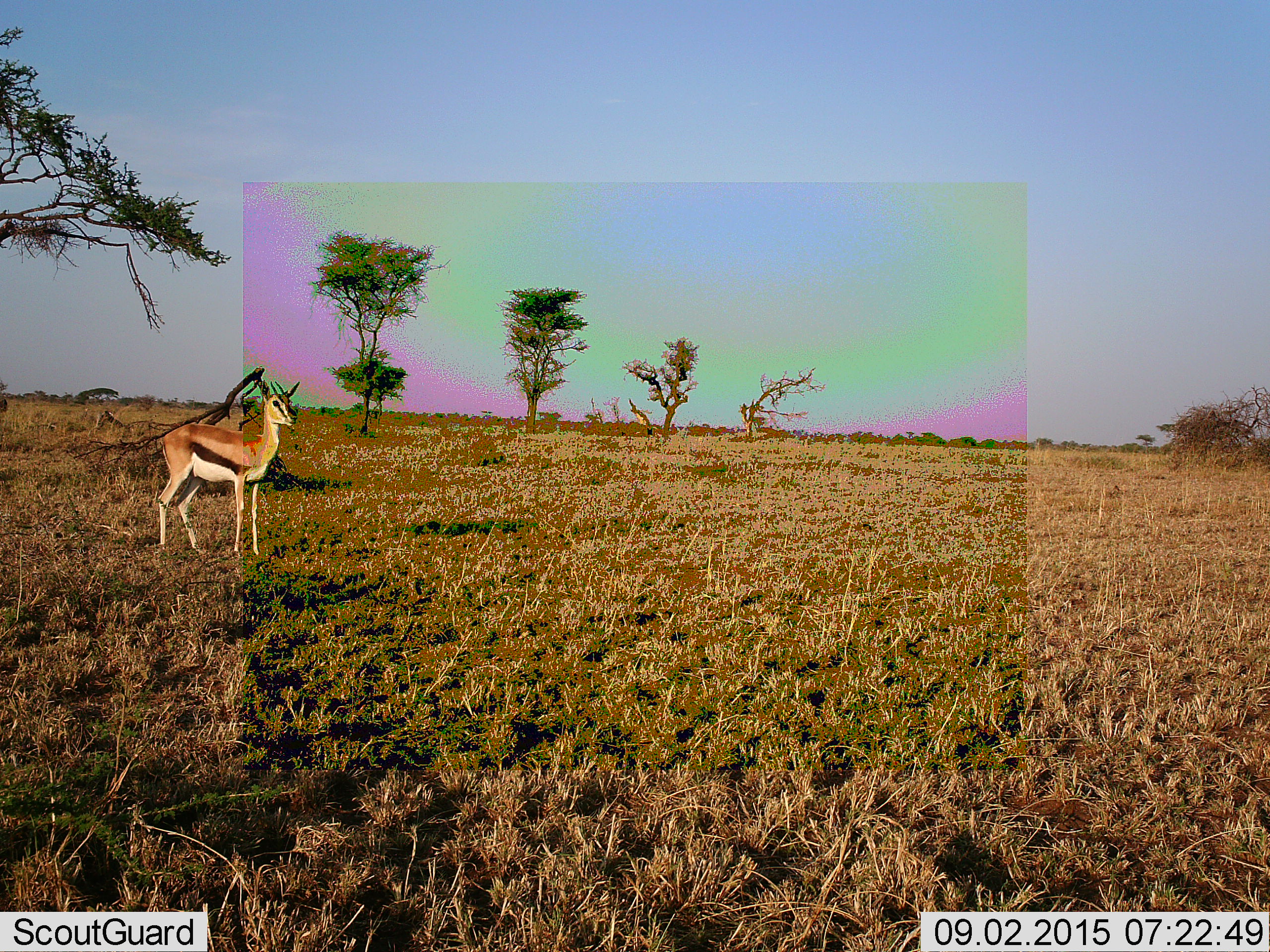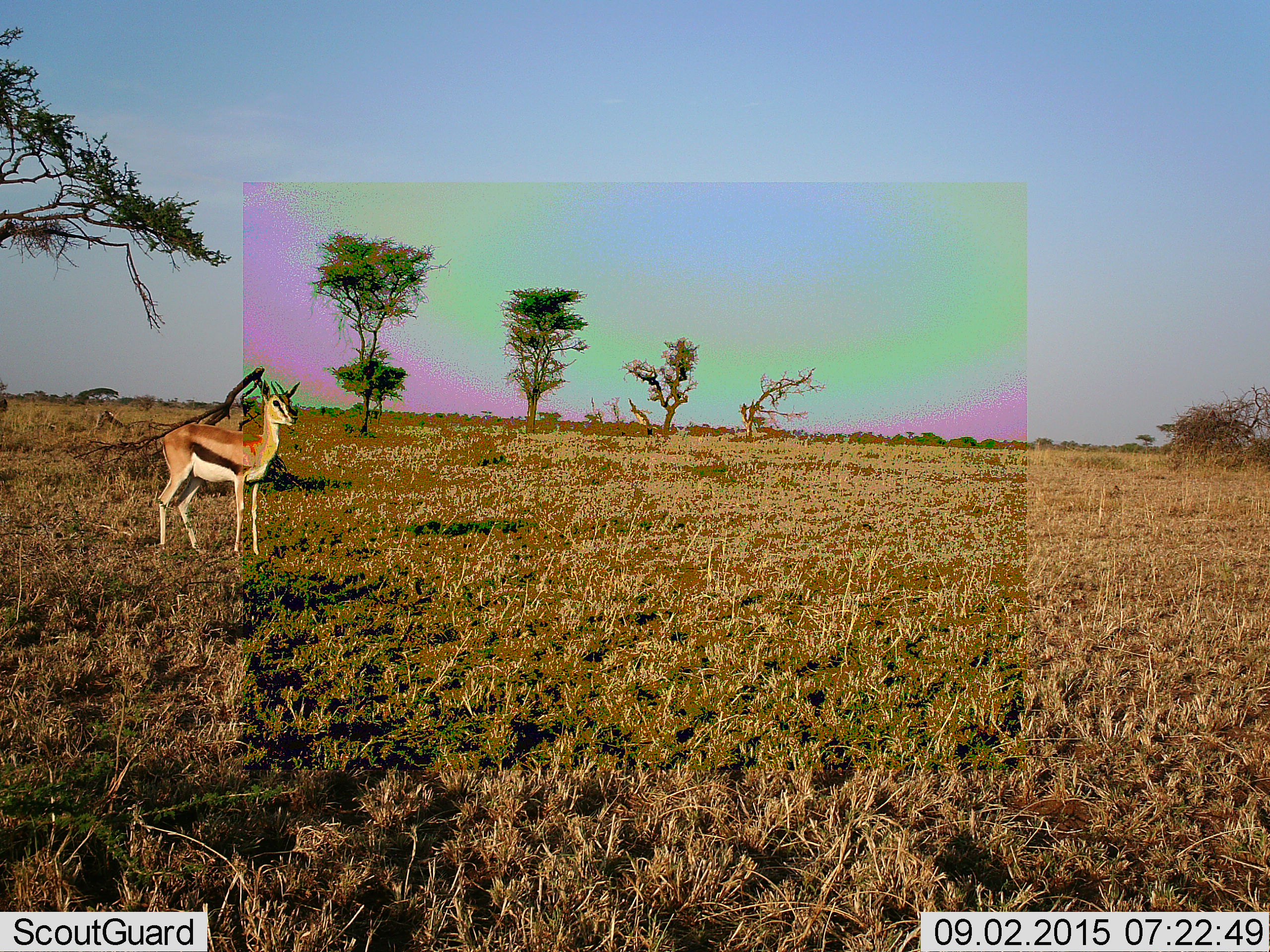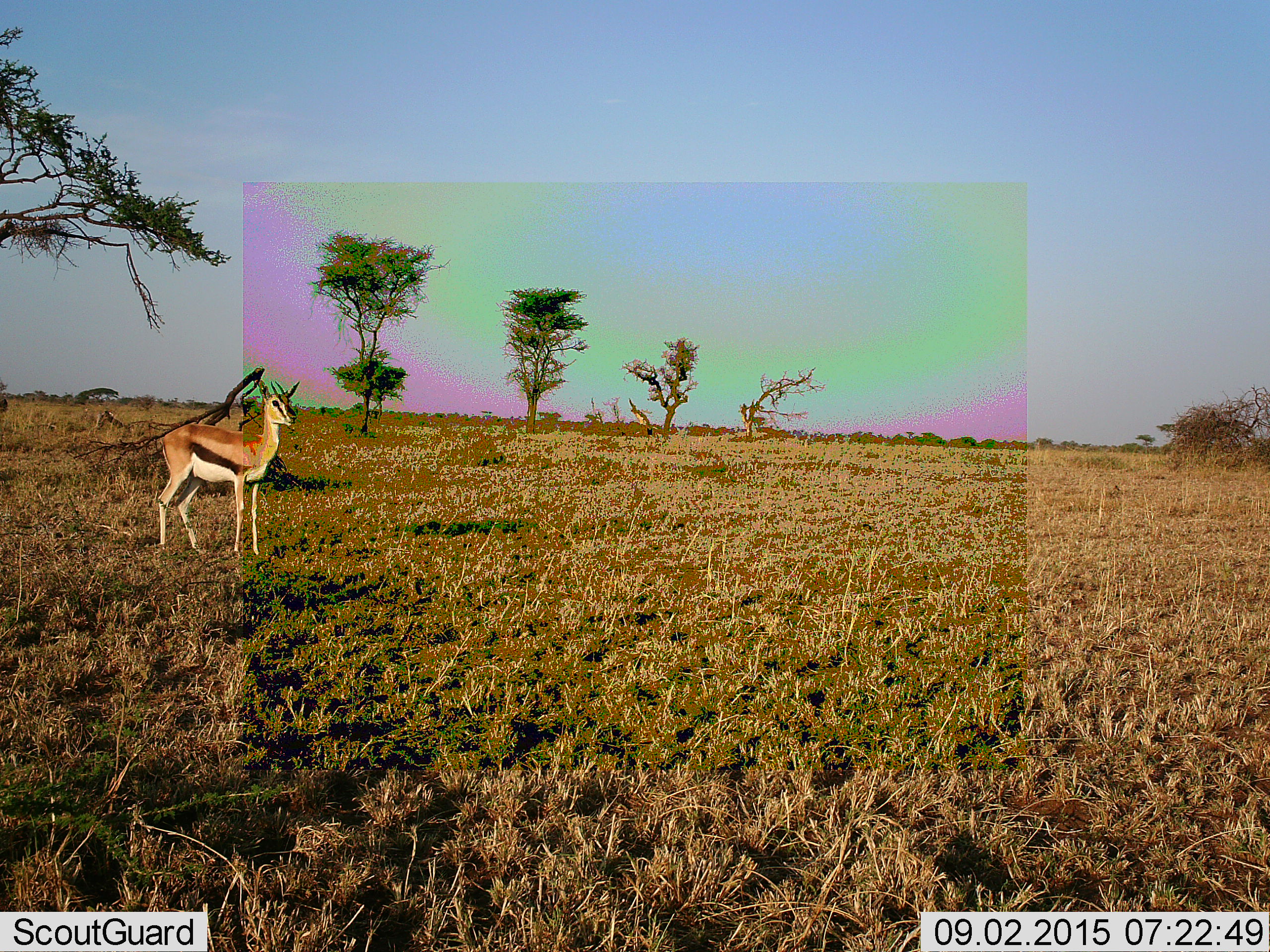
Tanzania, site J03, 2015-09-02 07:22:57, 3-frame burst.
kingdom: Animalia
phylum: Chordata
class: Mammalia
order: Artiodactyla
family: Bovidae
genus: Eudorcas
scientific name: Eudorcas thomsonii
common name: thomson's gazelle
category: gazellethomsons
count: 1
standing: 100%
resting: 0%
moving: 11%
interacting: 0%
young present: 11%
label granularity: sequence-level